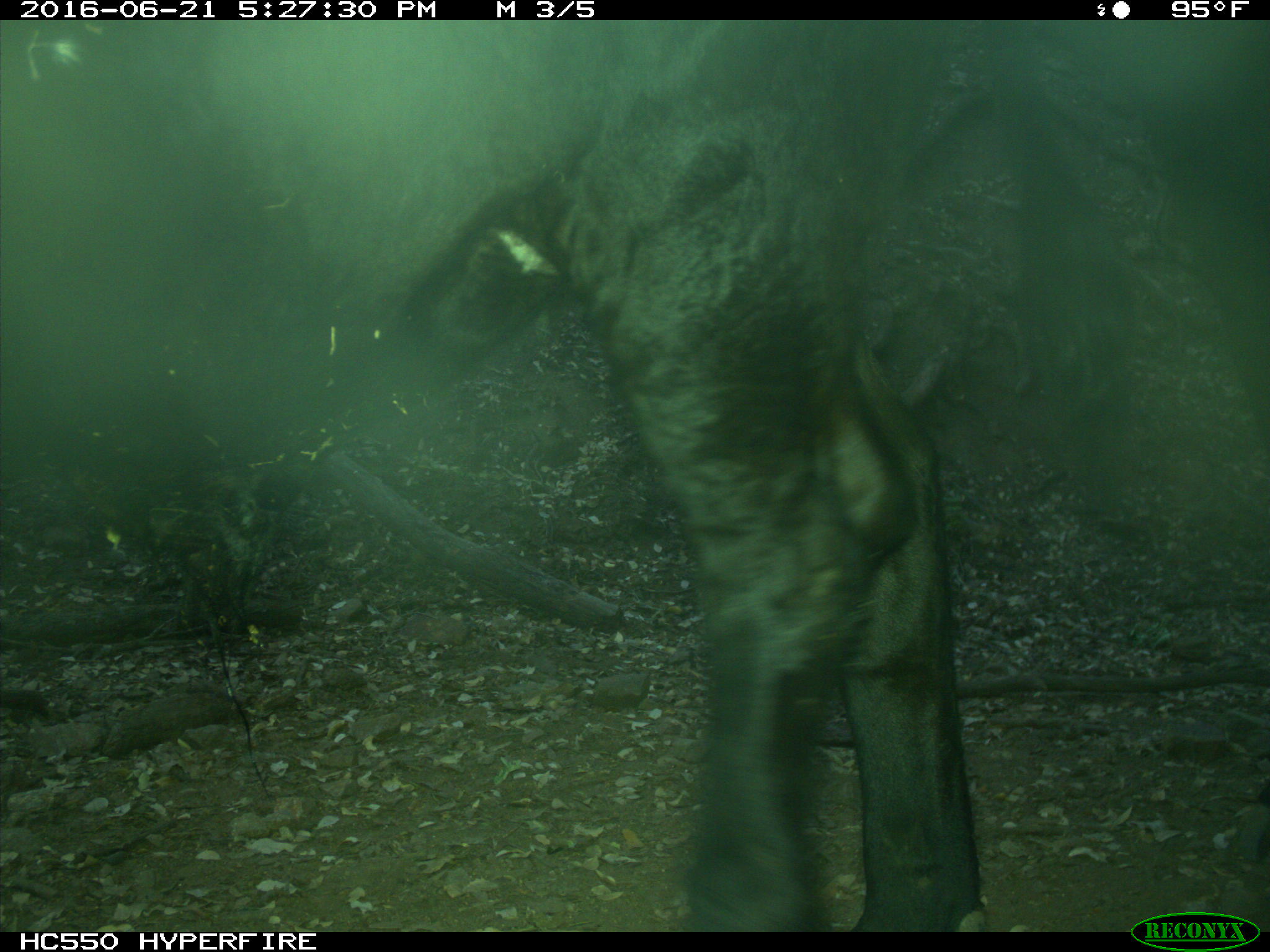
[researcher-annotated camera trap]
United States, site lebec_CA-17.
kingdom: Animalia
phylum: Chordata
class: Mammalia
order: Artiodactyla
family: Bovidae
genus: Bos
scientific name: Bos taurus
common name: domestic cow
Bos taurus (domestic cow).